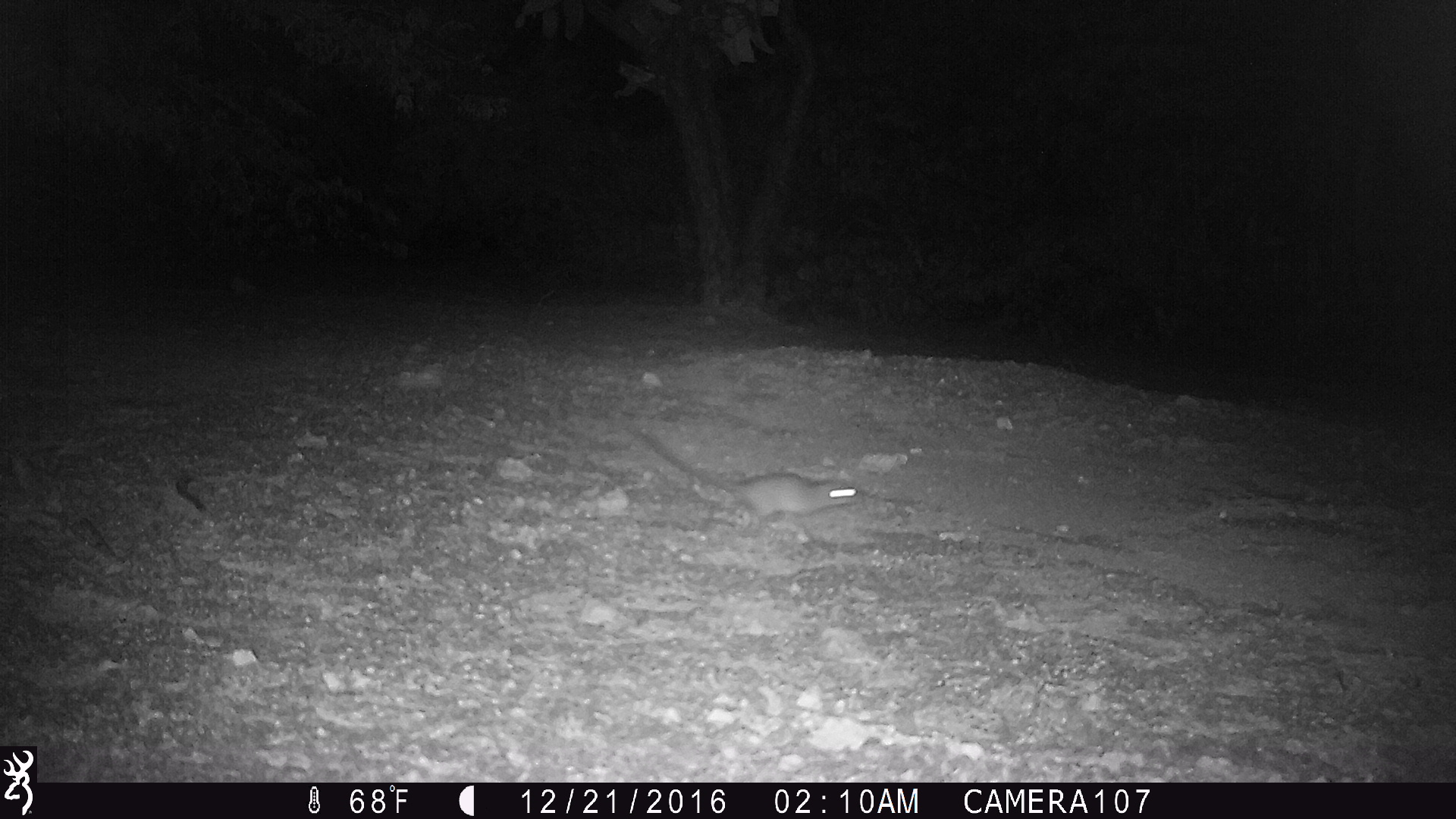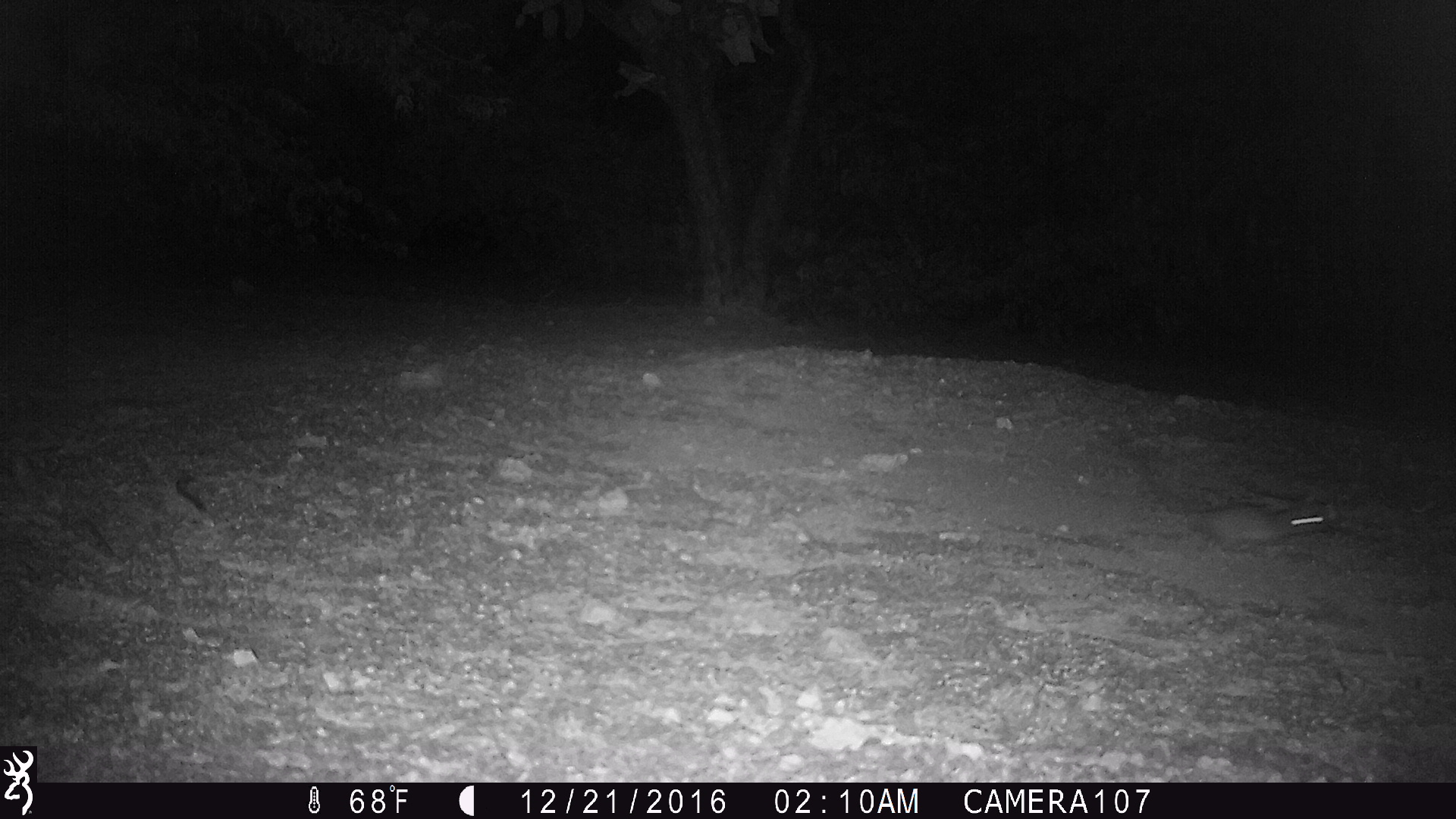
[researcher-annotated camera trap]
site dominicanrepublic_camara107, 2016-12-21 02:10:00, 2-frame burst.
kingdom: Animalia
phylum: Chordata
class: Mammalia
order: Rodentia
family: Muridae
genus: Rattus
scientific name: Rattus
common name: rat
Rat (Rattus).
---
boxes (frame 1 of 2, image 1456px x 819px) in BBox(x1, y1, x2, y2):
rat: BBox(625, 422, 862, 537)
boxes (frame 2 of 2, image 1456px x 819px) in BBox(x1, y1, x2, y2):
rat: BBox(1128, 452, 1330, 554)